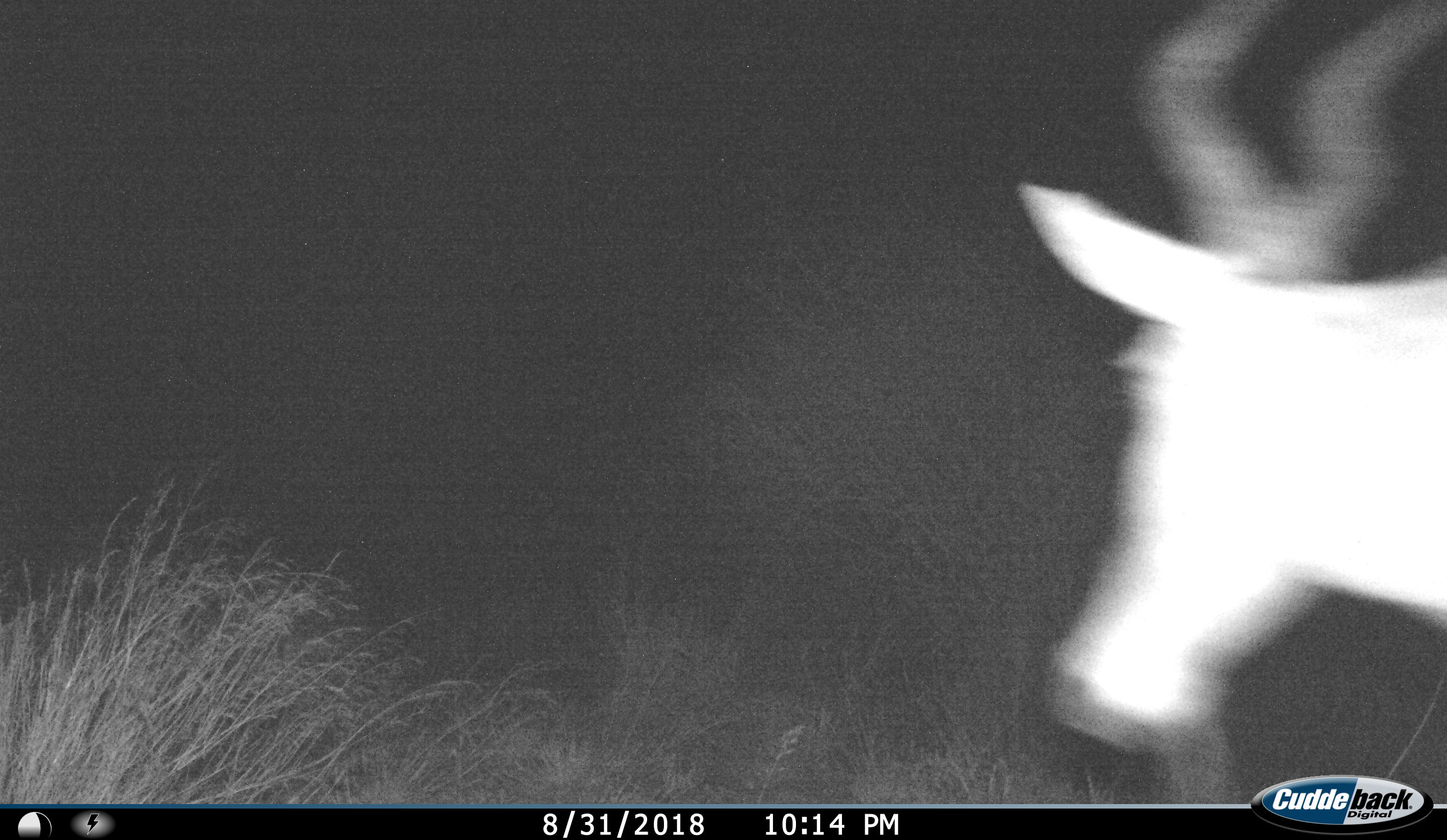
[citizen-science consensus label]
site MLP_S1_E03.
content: unidentified animal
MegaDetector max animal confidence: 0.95